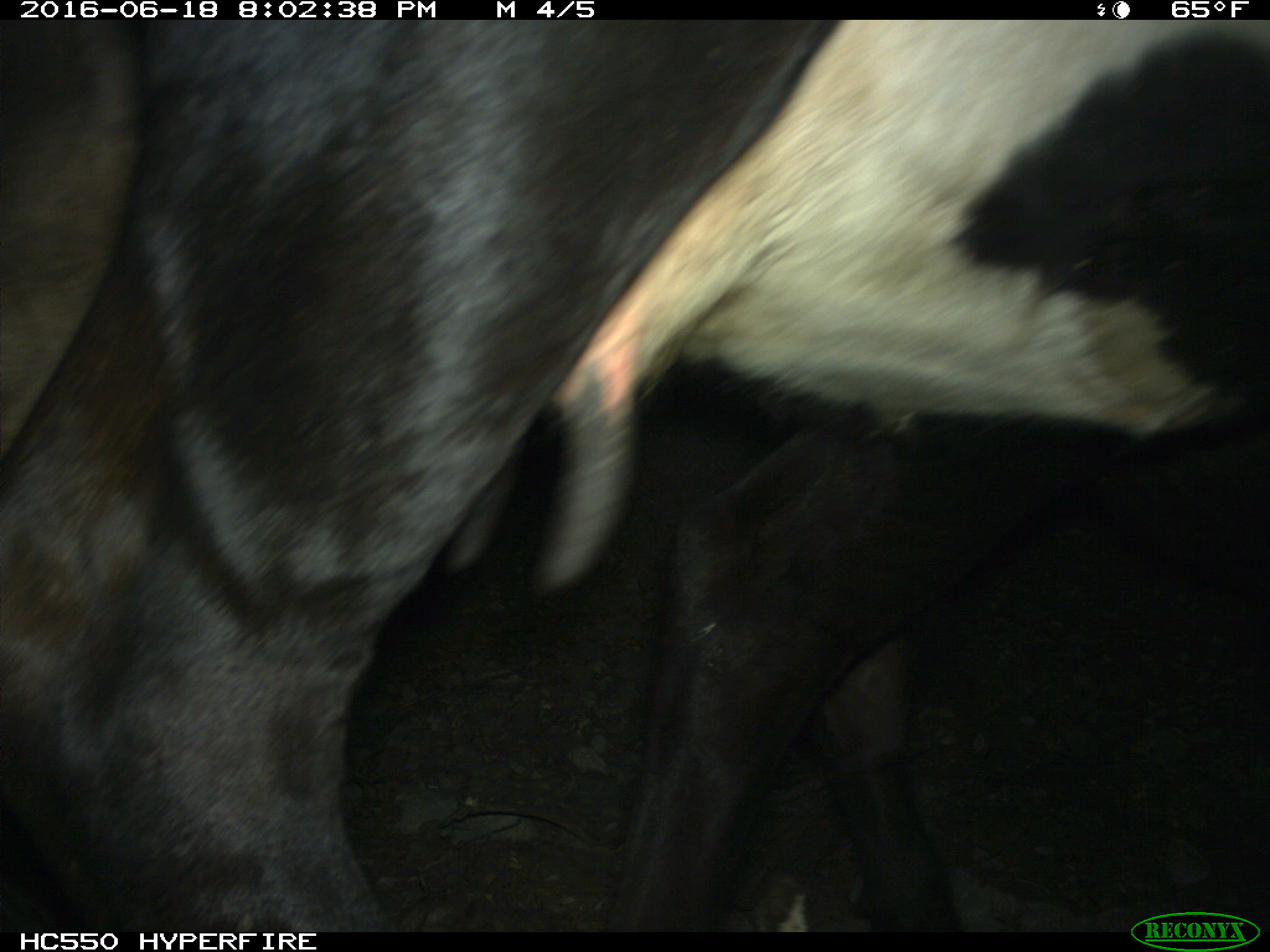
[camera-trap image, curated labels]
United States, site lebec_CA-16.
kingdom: Animalia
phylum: Chordata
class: Mammalia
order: Artiodactyla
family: Bovidae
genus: Bos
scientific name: Bos taurus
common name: domestic cow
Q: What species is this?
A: Bos taurus (domestic cow).